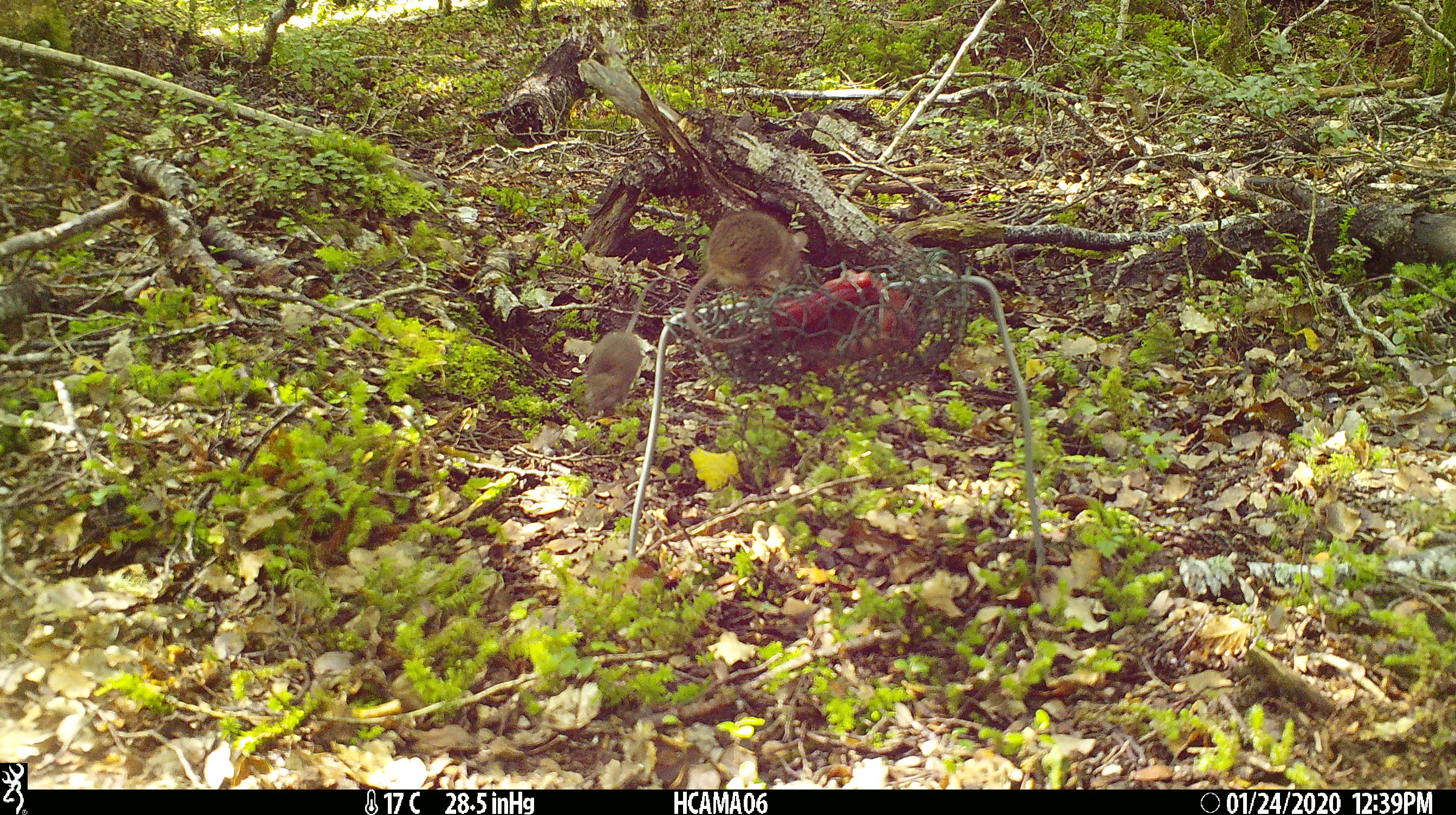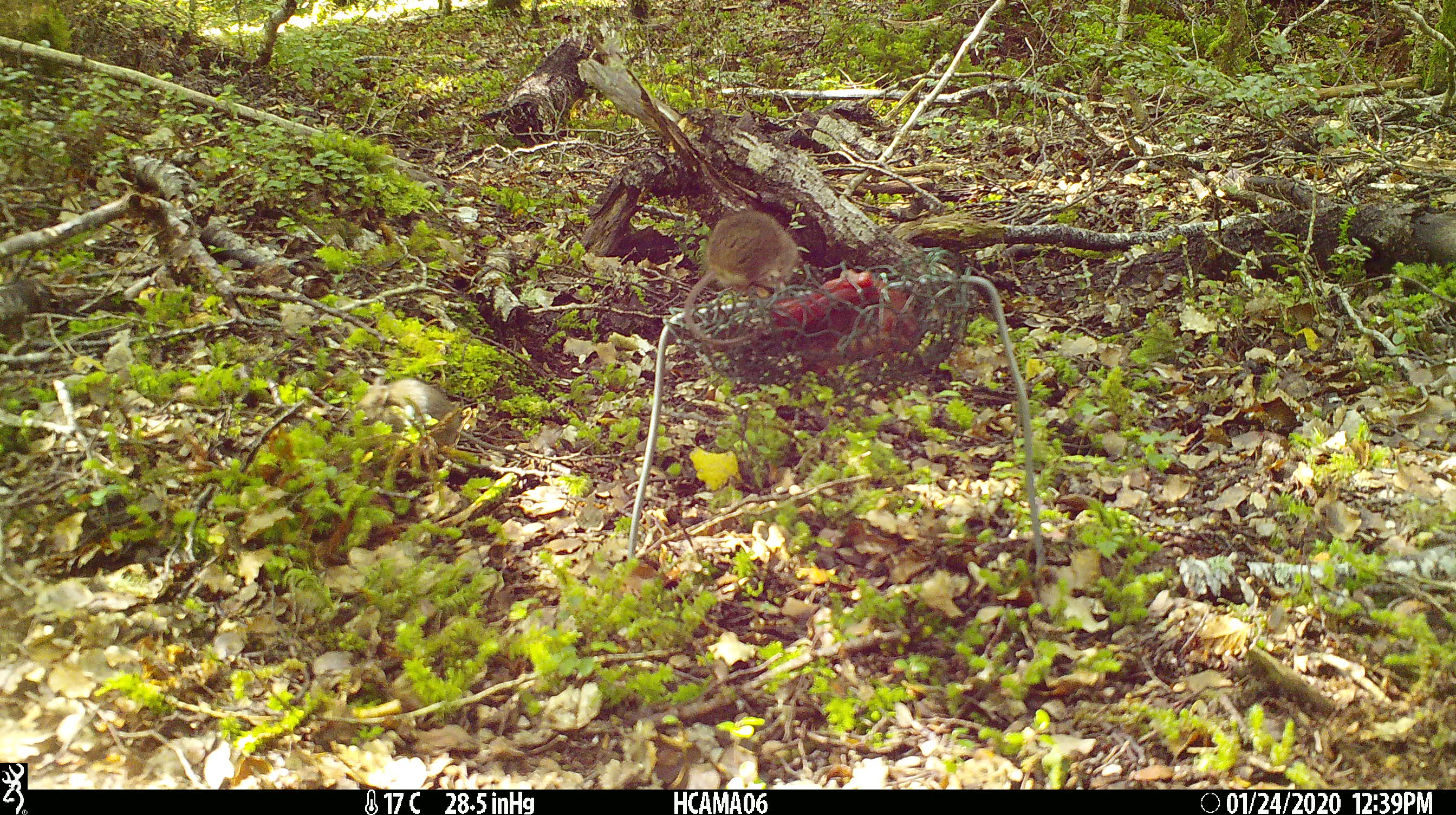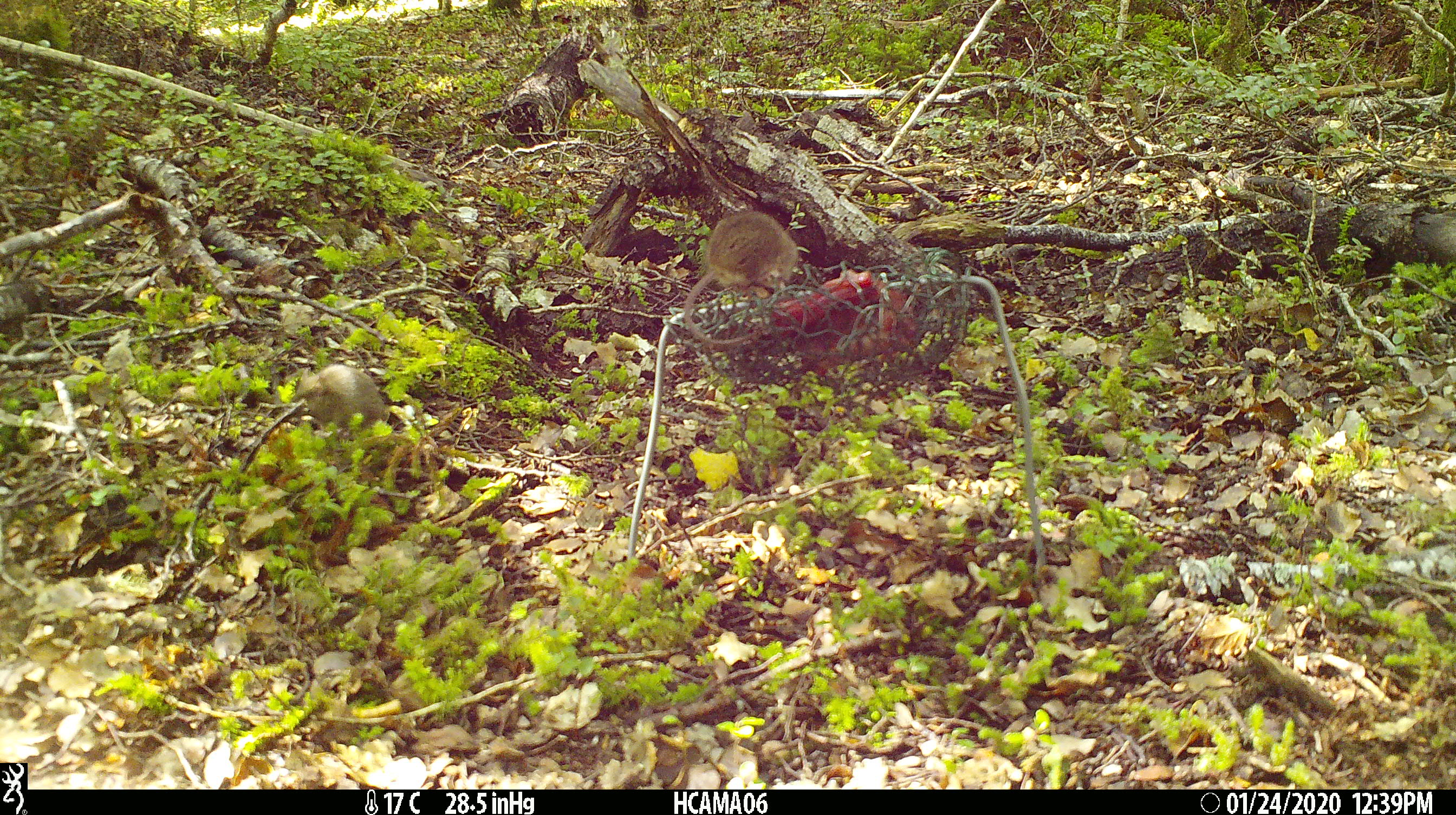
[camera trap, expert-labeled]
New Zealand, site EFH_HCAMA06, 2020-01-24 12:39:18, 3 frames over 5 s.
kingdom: Animalia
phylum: Chordata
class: Mammalia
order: Rodentia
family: Muridae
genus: Mus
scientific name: Mus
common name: mouse